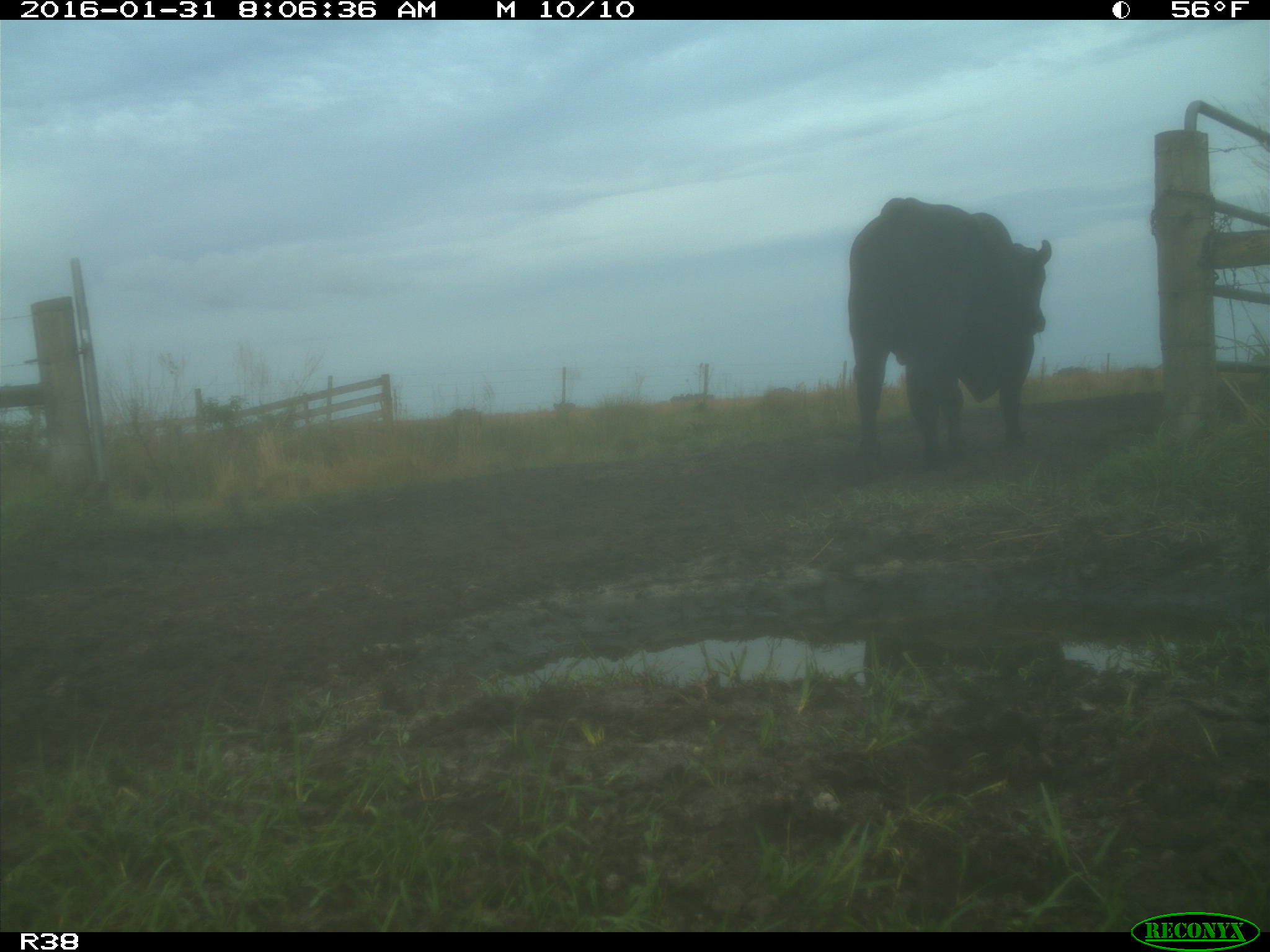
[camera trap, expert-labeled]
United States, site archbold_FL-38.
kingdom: Animalia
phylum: Chordata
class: Mammalia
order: Artiodactyla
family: Bovidae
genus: Bos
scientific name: Bos taurus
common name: domestic cow